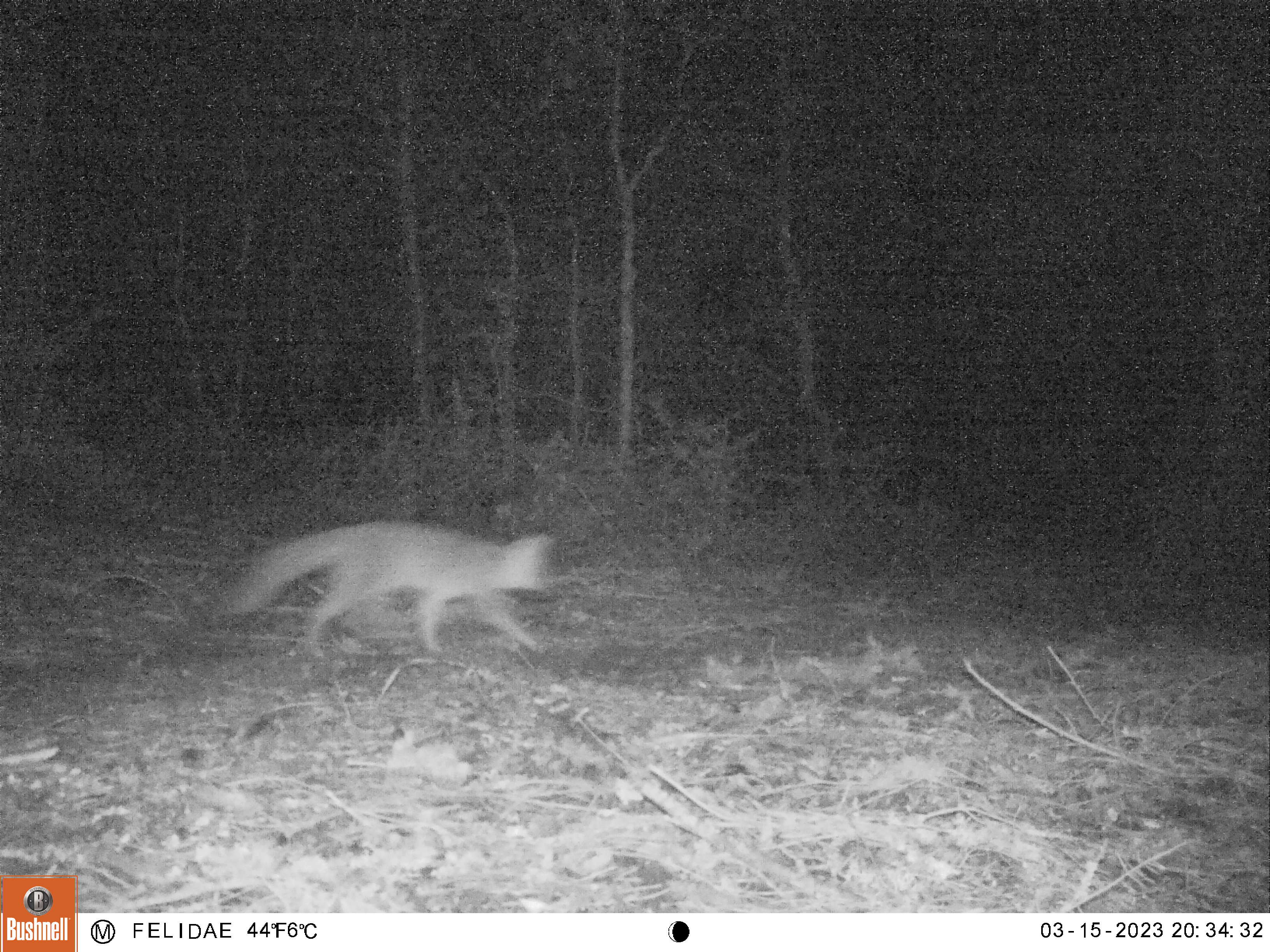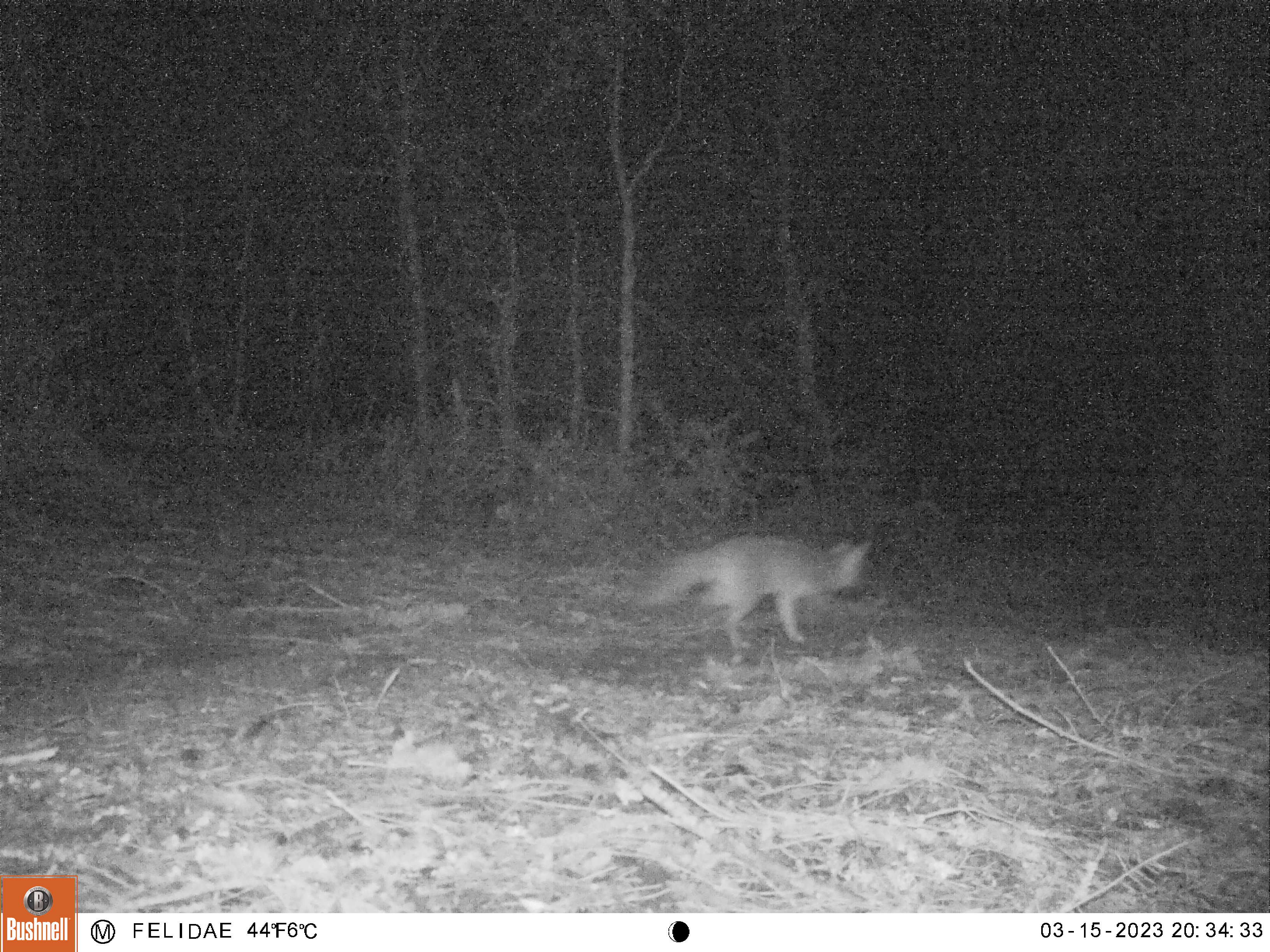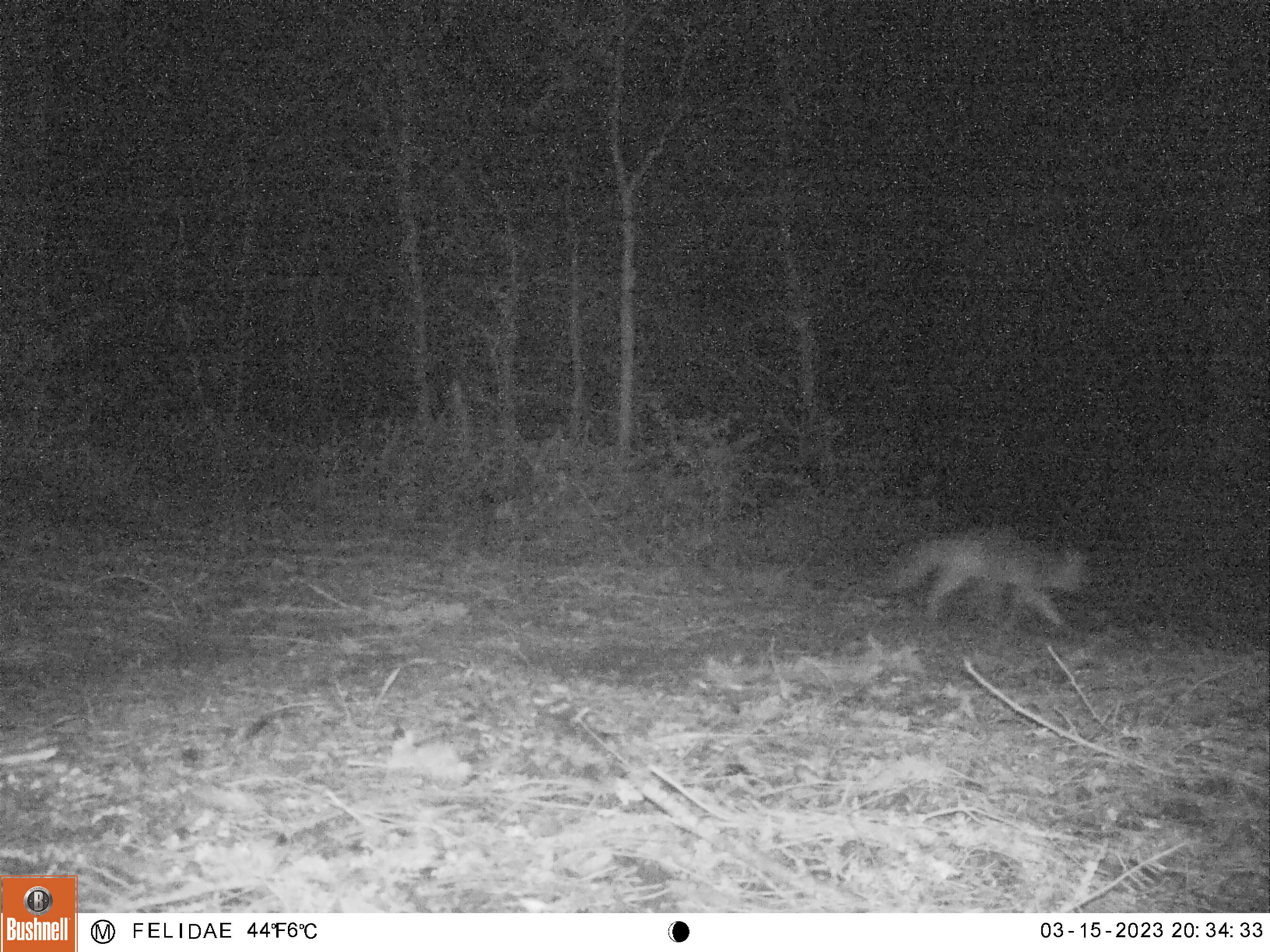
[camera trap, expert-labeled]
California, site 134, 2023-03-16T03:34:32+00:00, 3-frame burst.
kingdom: Animalia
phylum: Chordata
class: Mammalia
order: Carnivora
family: Canidae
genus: Urocyon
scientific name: Urocyon cinereoargenteus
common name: gray fox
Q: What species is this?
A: Gray fox (Urocyon cinereoargenteus).